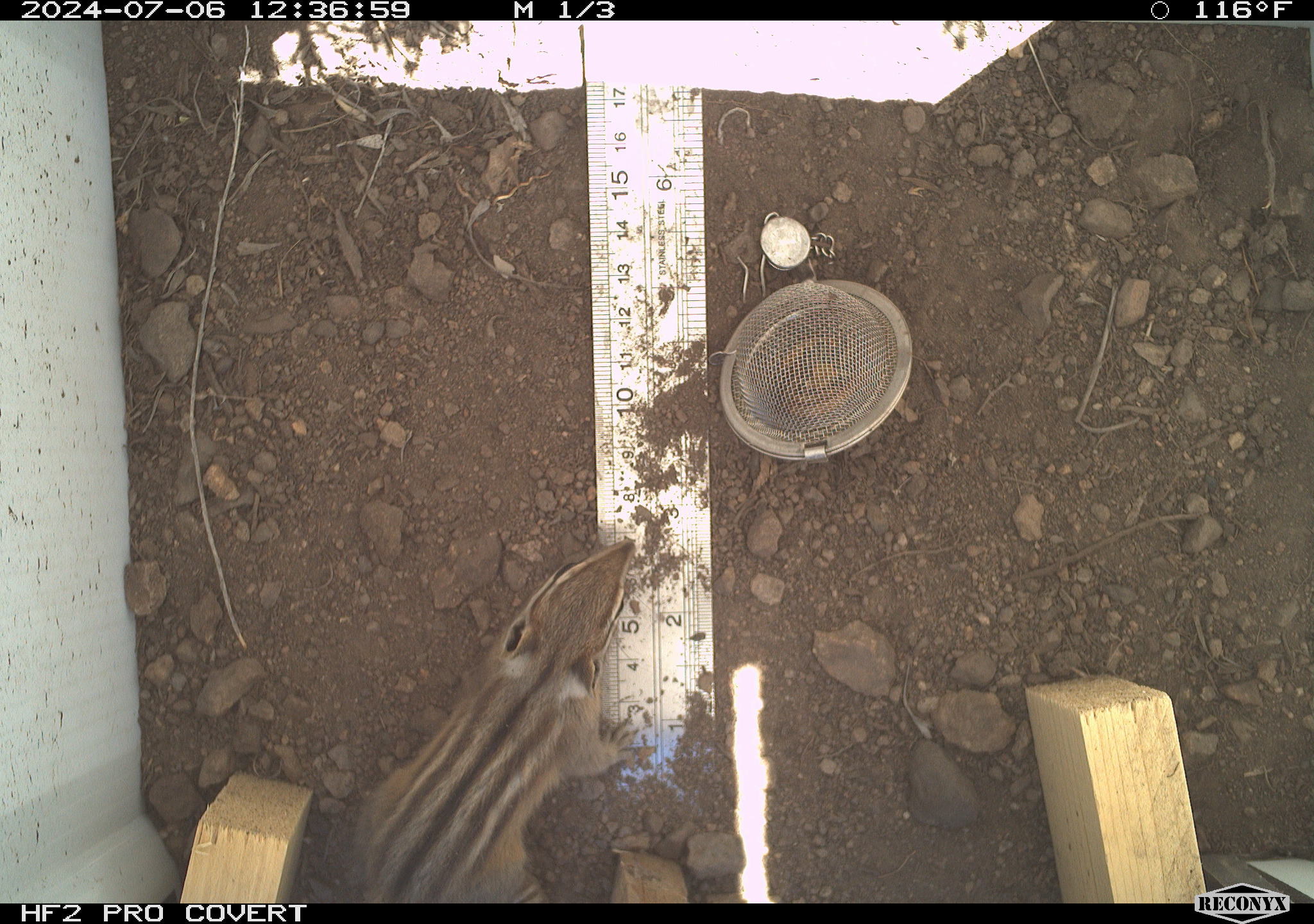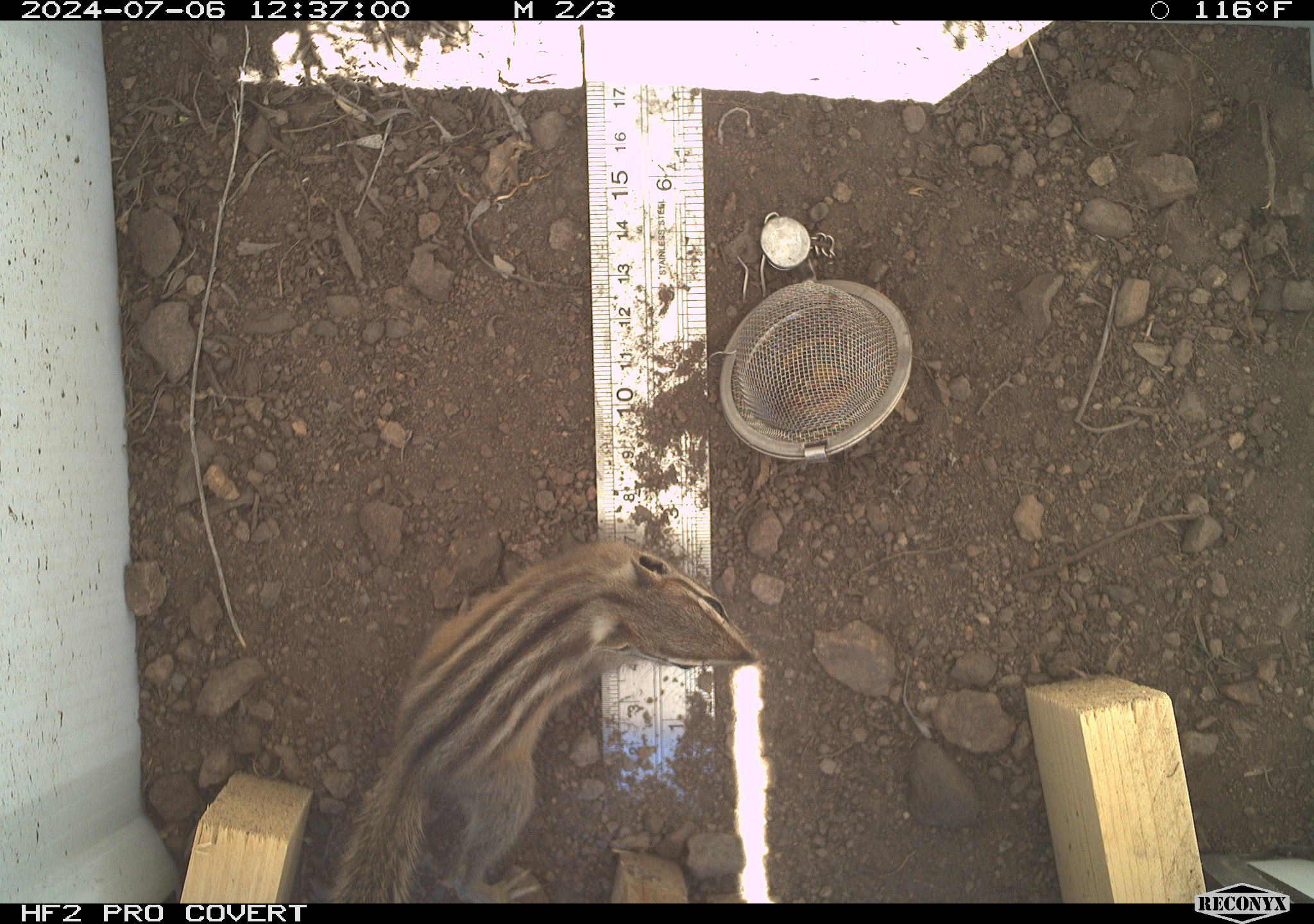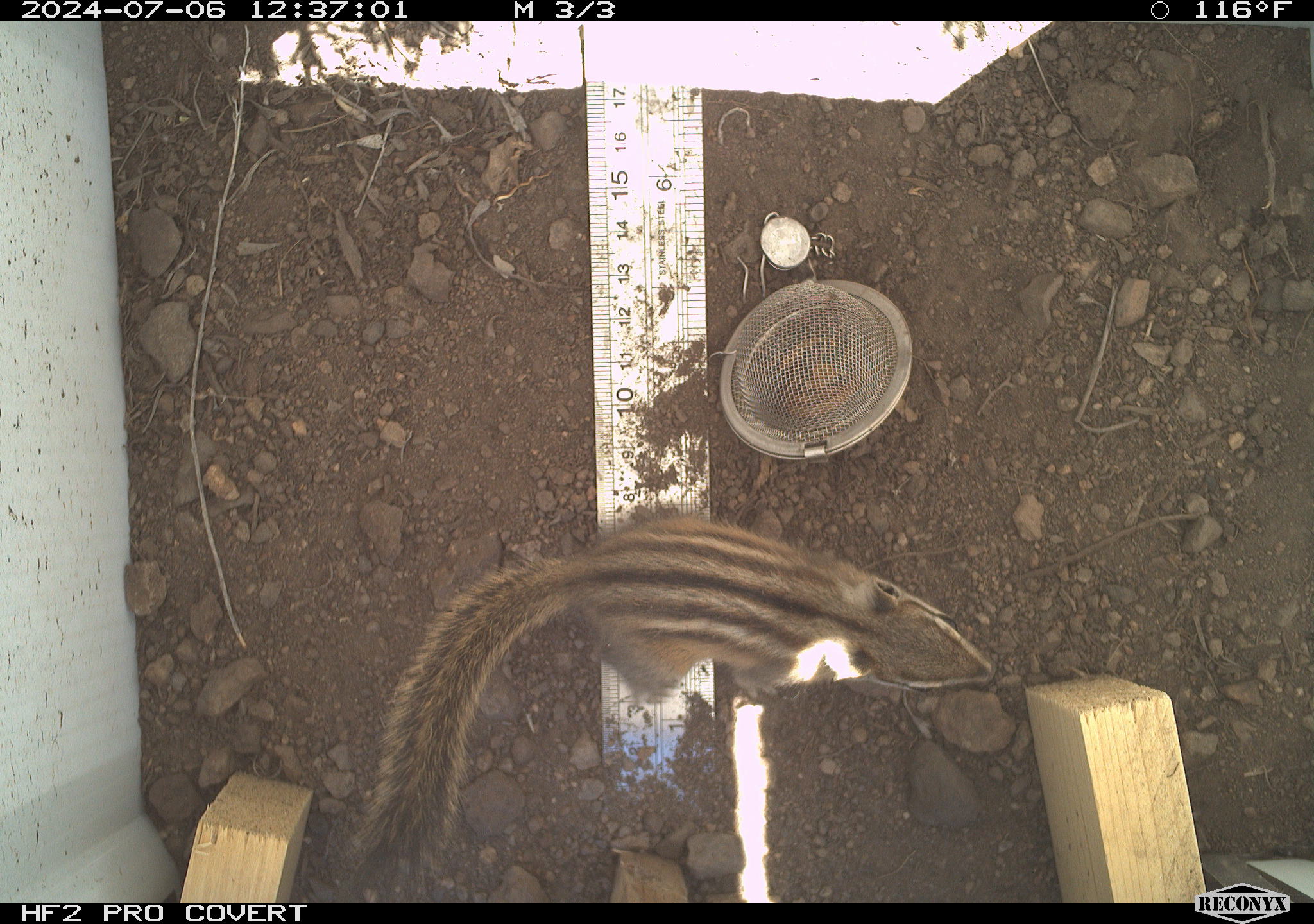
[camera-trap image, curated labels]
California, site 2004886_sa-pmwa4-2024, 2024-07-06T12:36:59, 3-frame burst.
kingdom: Animalia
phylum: Chordata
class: Mammalia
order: Rodentia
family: Sciuridae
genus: Neotamias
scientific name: Neotamias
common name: western chipmunks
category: neotamias species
Neotamias species (western chipmunks) (Neotamias).